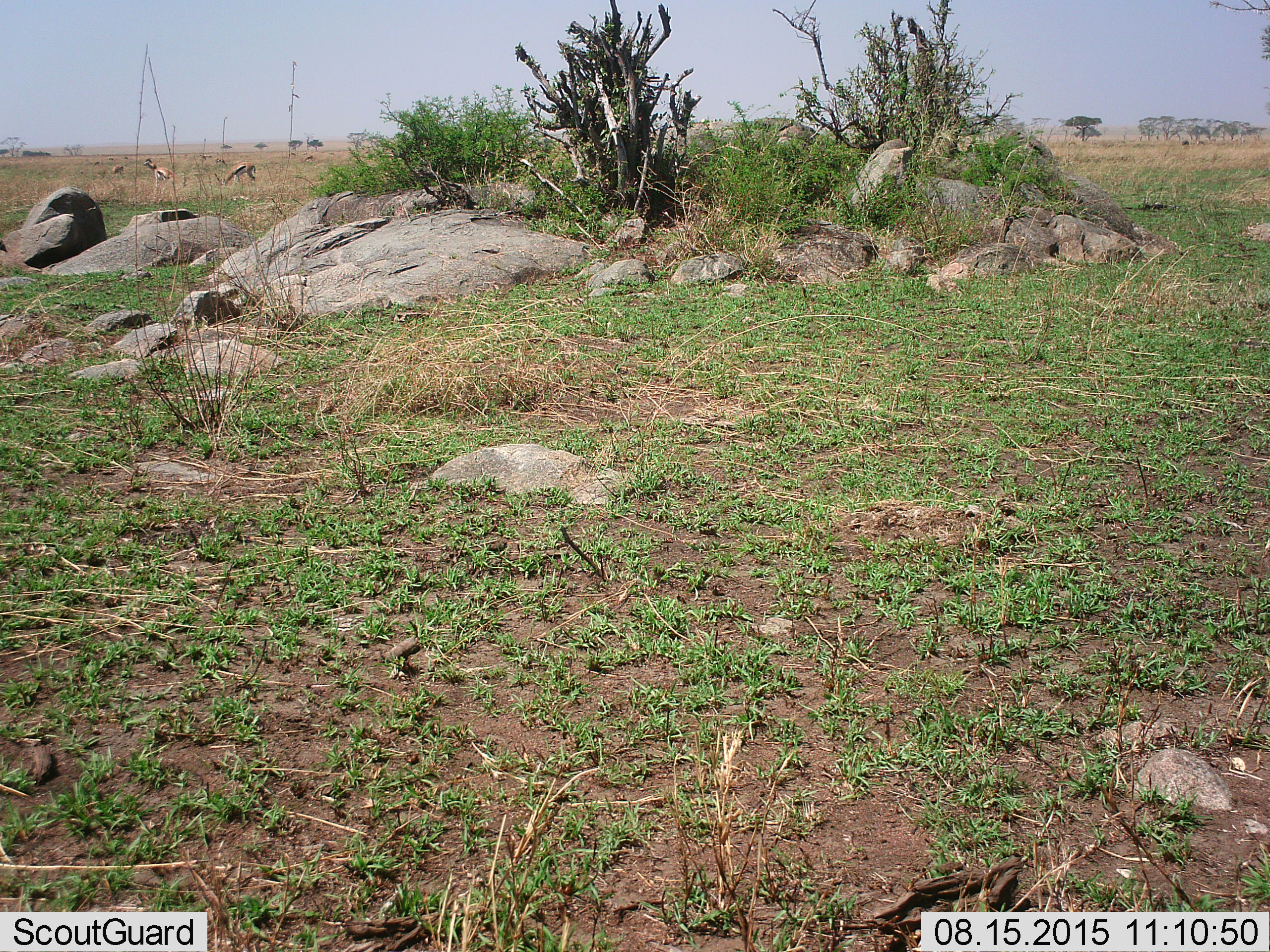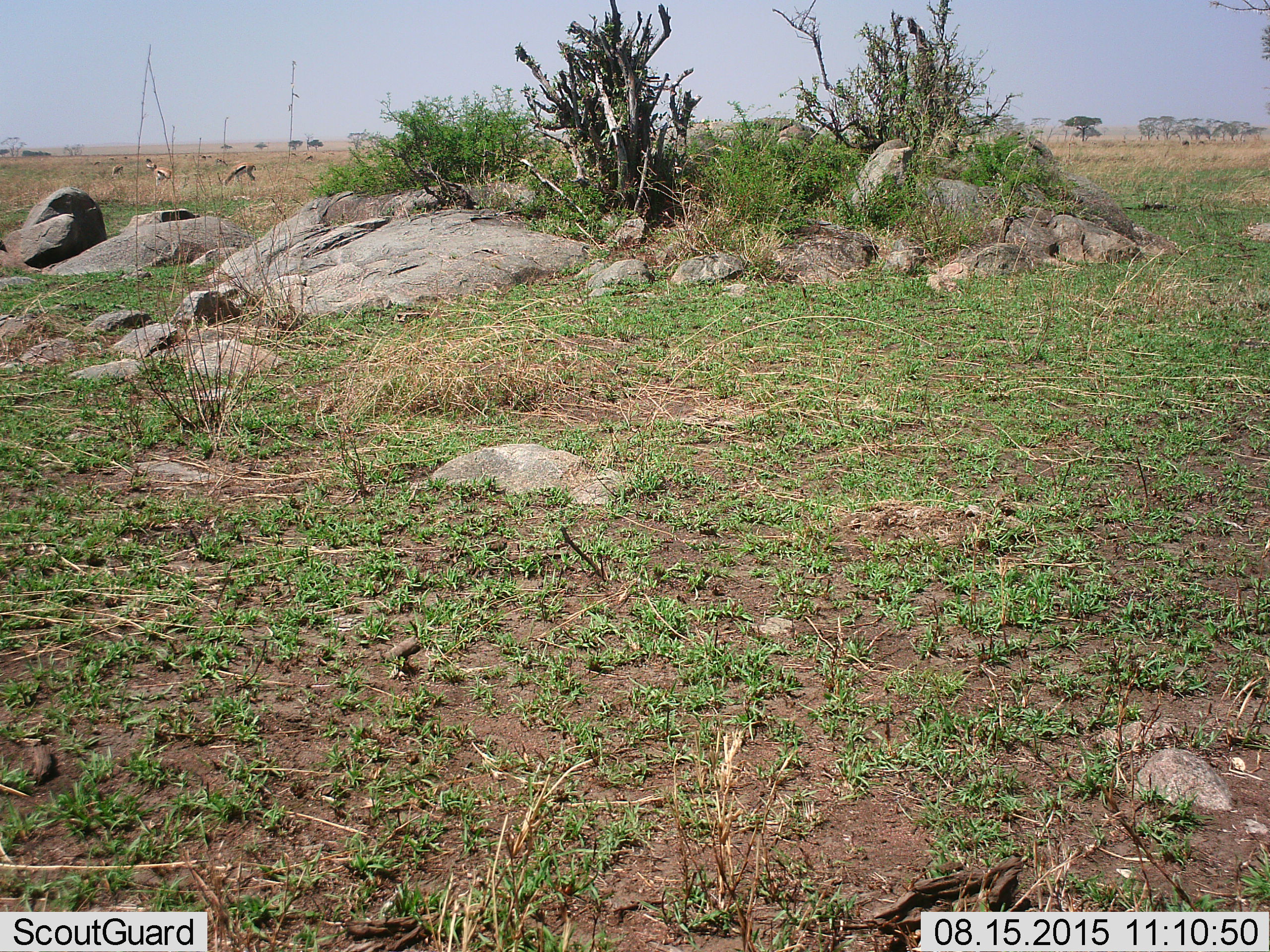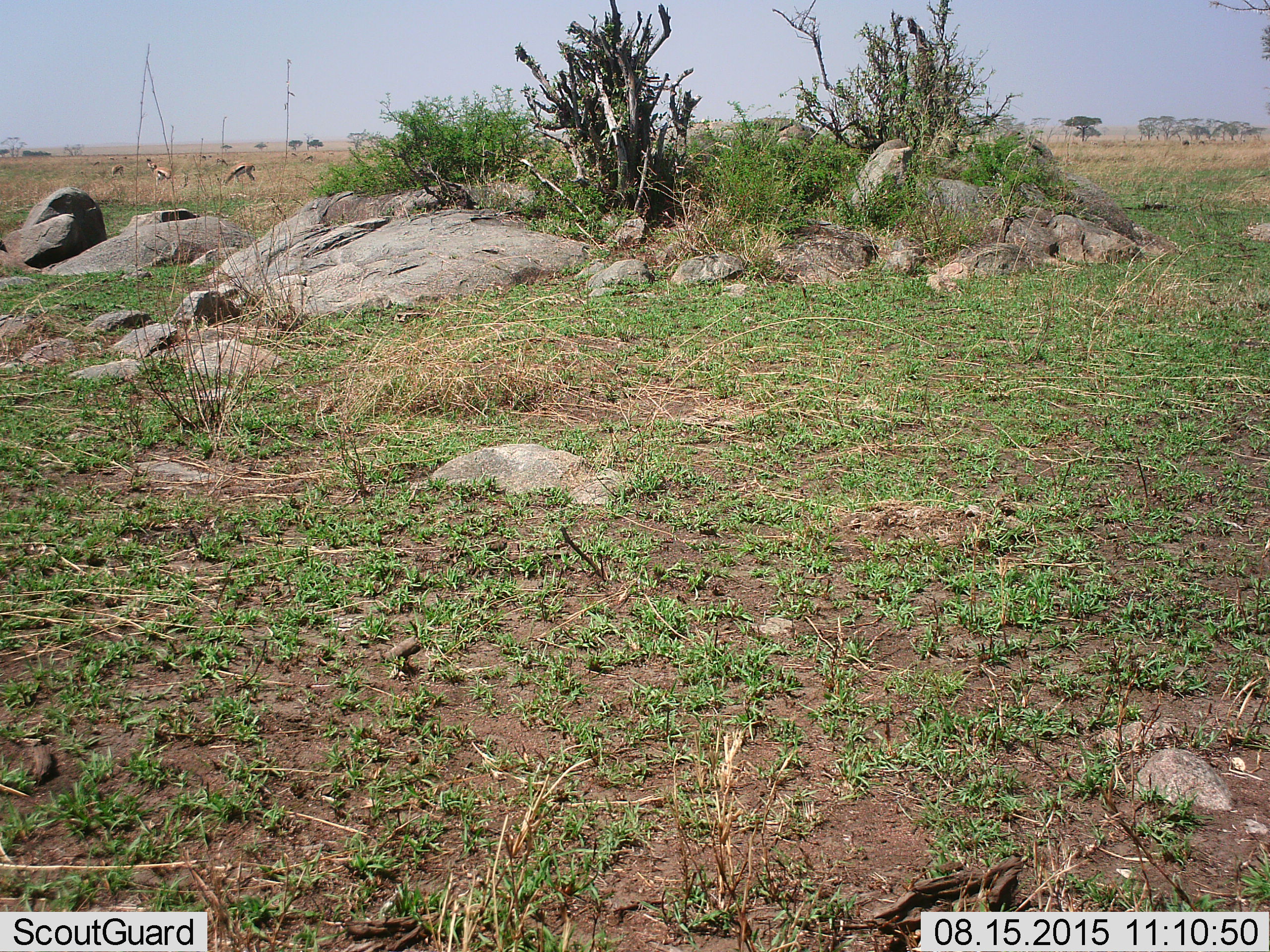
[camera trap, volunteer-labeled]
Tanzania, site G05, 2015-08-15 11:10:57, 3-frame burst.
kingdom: Animalia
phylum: Chordata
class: Mammalia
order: Artiodactyla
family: Bovidae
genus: Eudorcas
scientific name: Eudorcas thomsonii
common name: thomson's gazelle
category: gazellethomsons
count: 11-50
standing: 43%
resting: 7%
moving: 21%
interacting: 7%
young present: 7%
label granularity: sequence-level